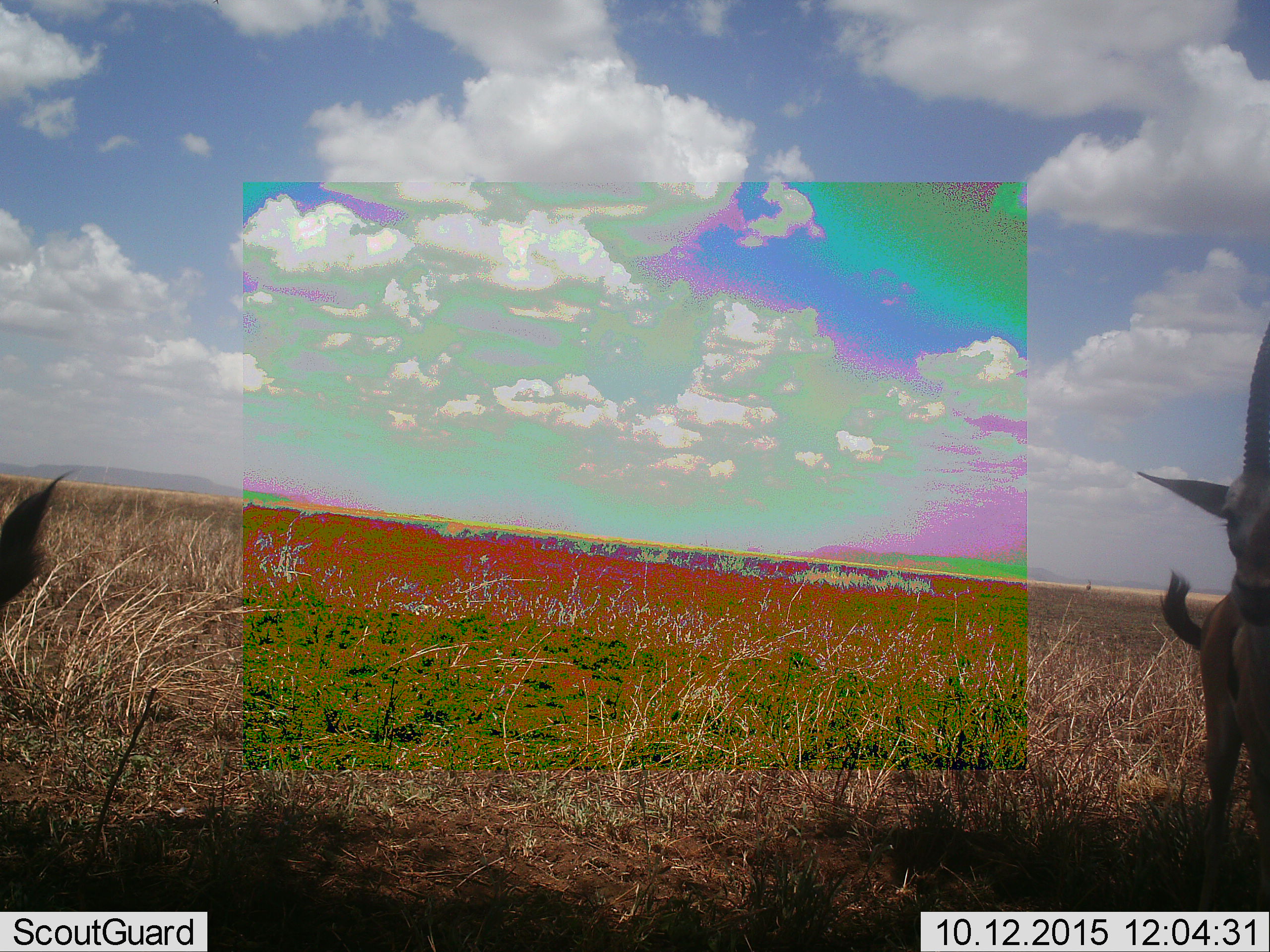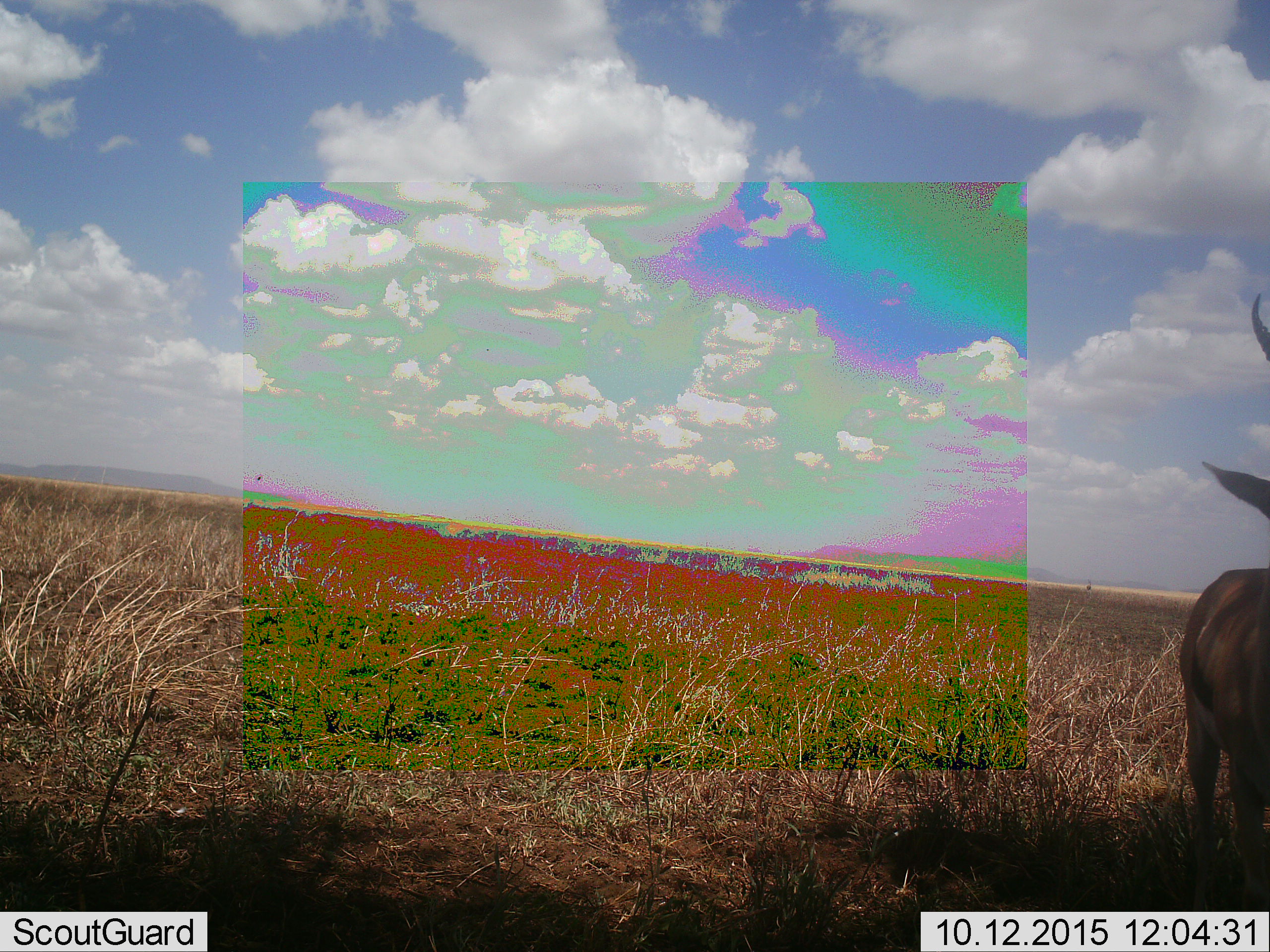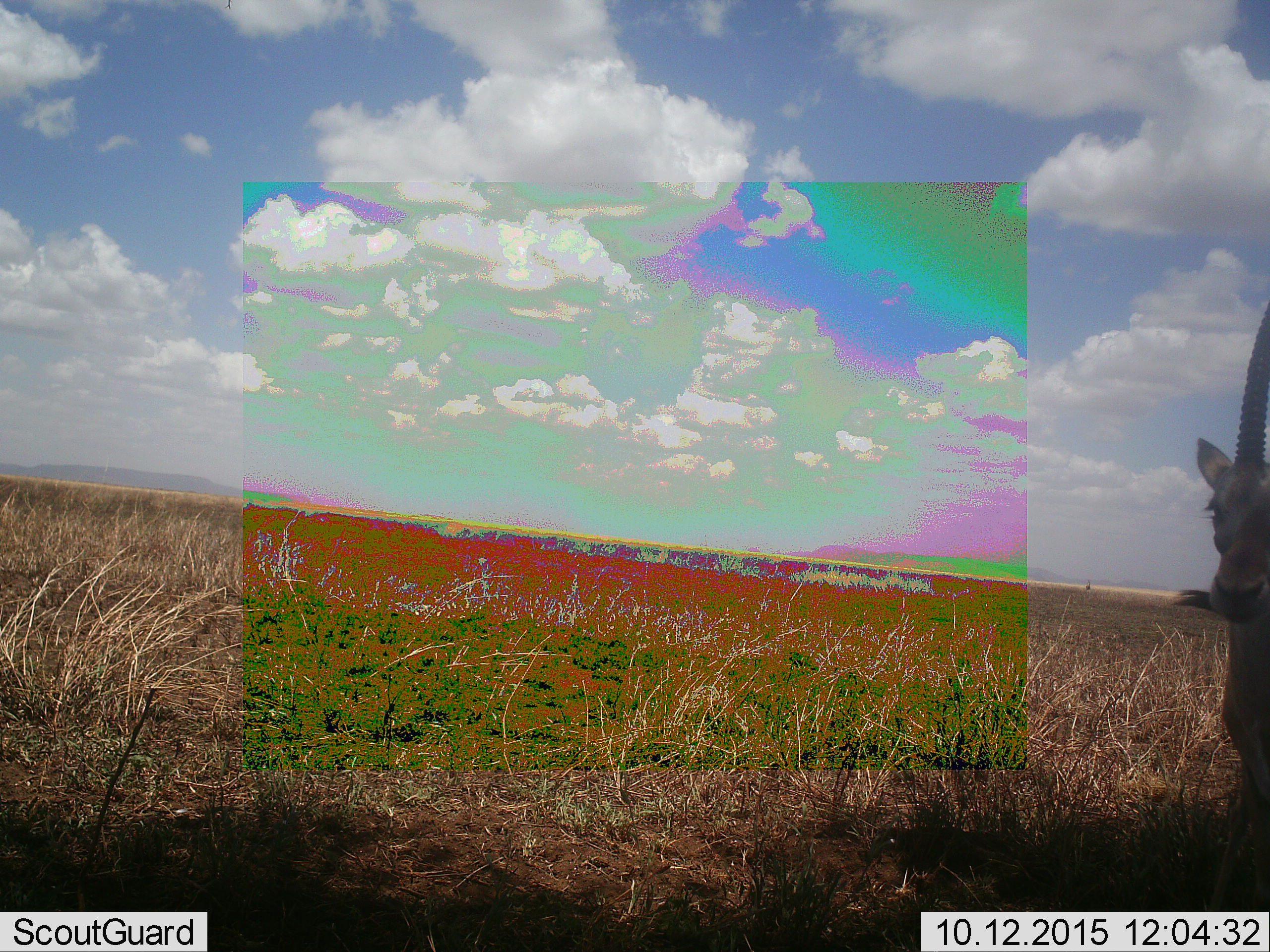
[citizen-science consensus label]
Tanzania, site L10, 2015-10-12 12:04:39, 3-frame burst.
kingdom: Animalia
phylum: Chordata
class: Mammalia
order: Artiodactyla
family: Bovidae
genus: Eudorcas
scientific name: Eudorcas thomsonii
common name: thomson's gazelle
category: gazellethomsons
Gazellethomsons (thomson's gazelle) (Eudorcas thomsonii), count 2. Behavior (volunteer vote fractions): standing 86%, resting 0%, moving 14%, interacting 0%. Young present (vote fraction): 0%. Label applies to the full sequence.